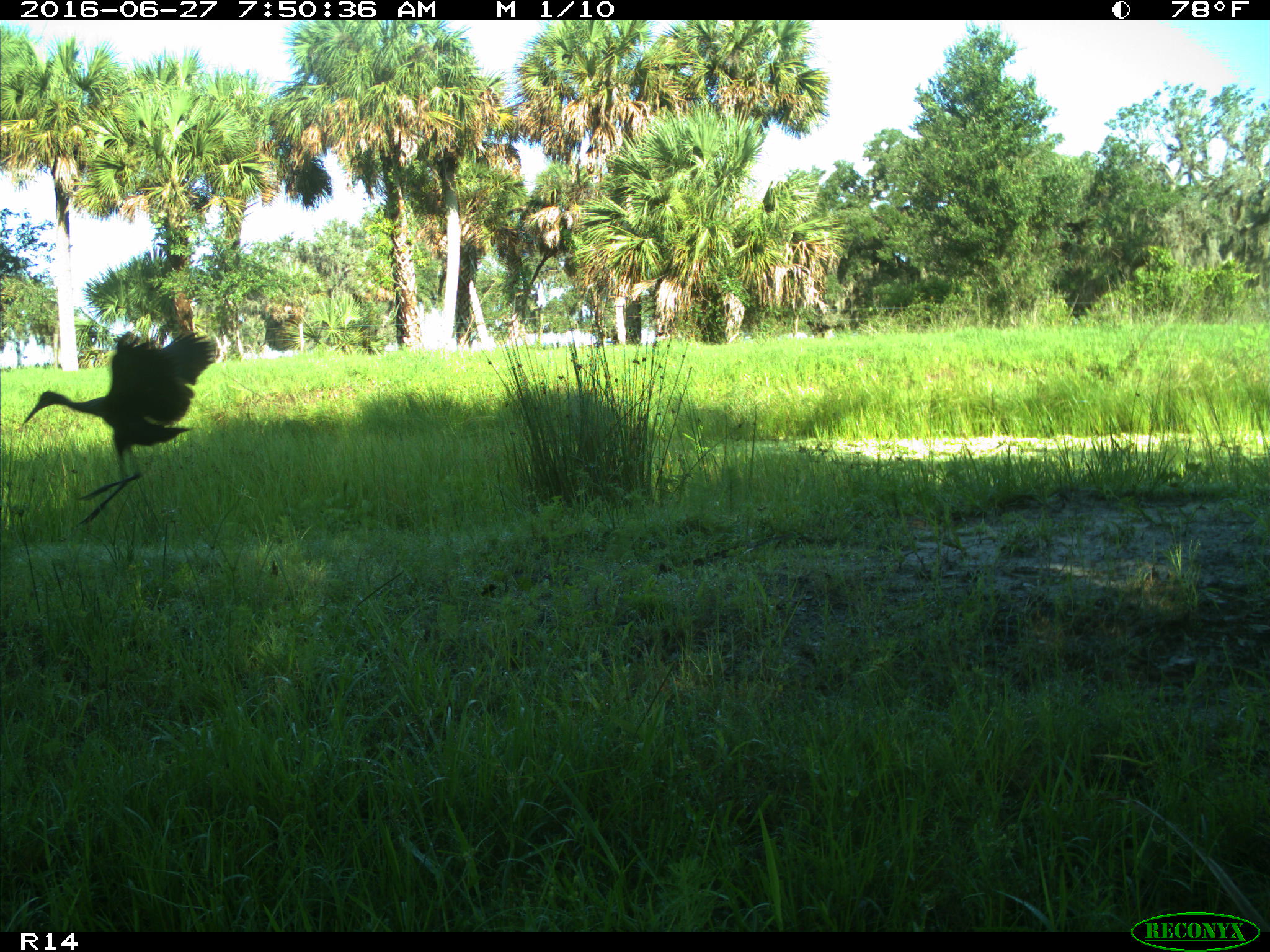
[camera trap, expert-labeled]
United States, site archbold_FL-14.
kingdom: Animalia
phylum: Chordata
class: Aves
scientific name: Aves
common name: birds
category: unidentified bird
Unidentified bird (birds) (Aves).